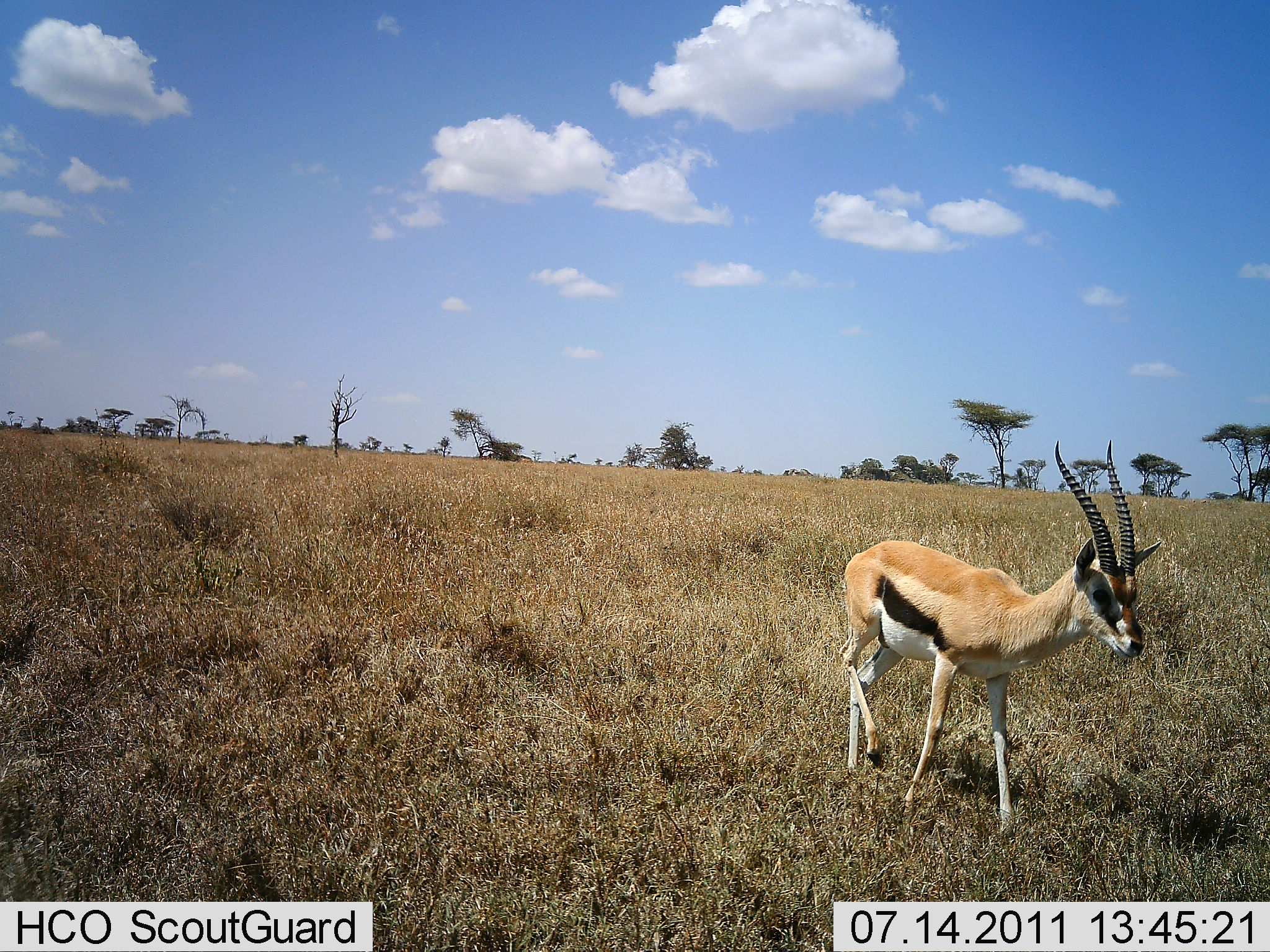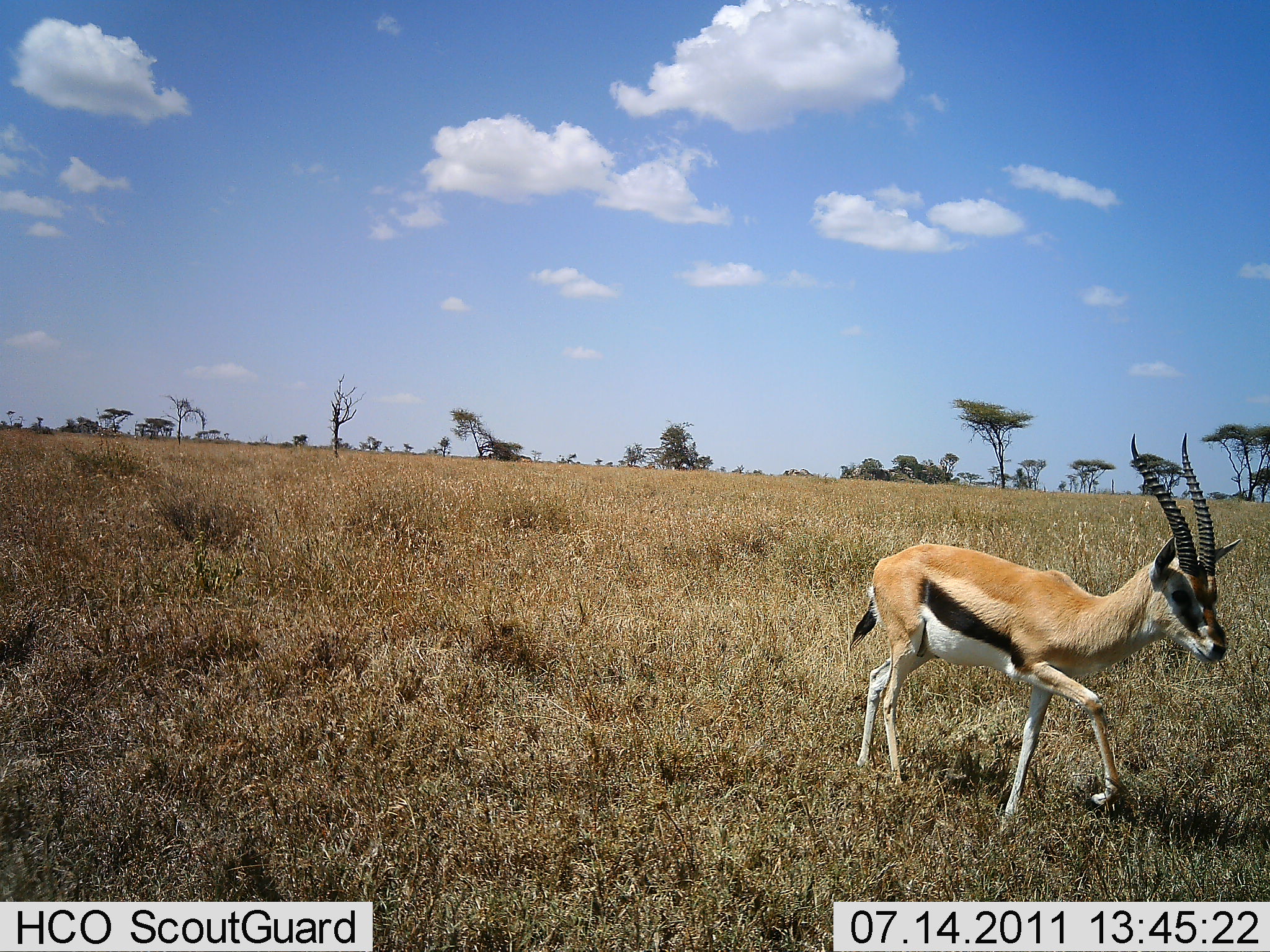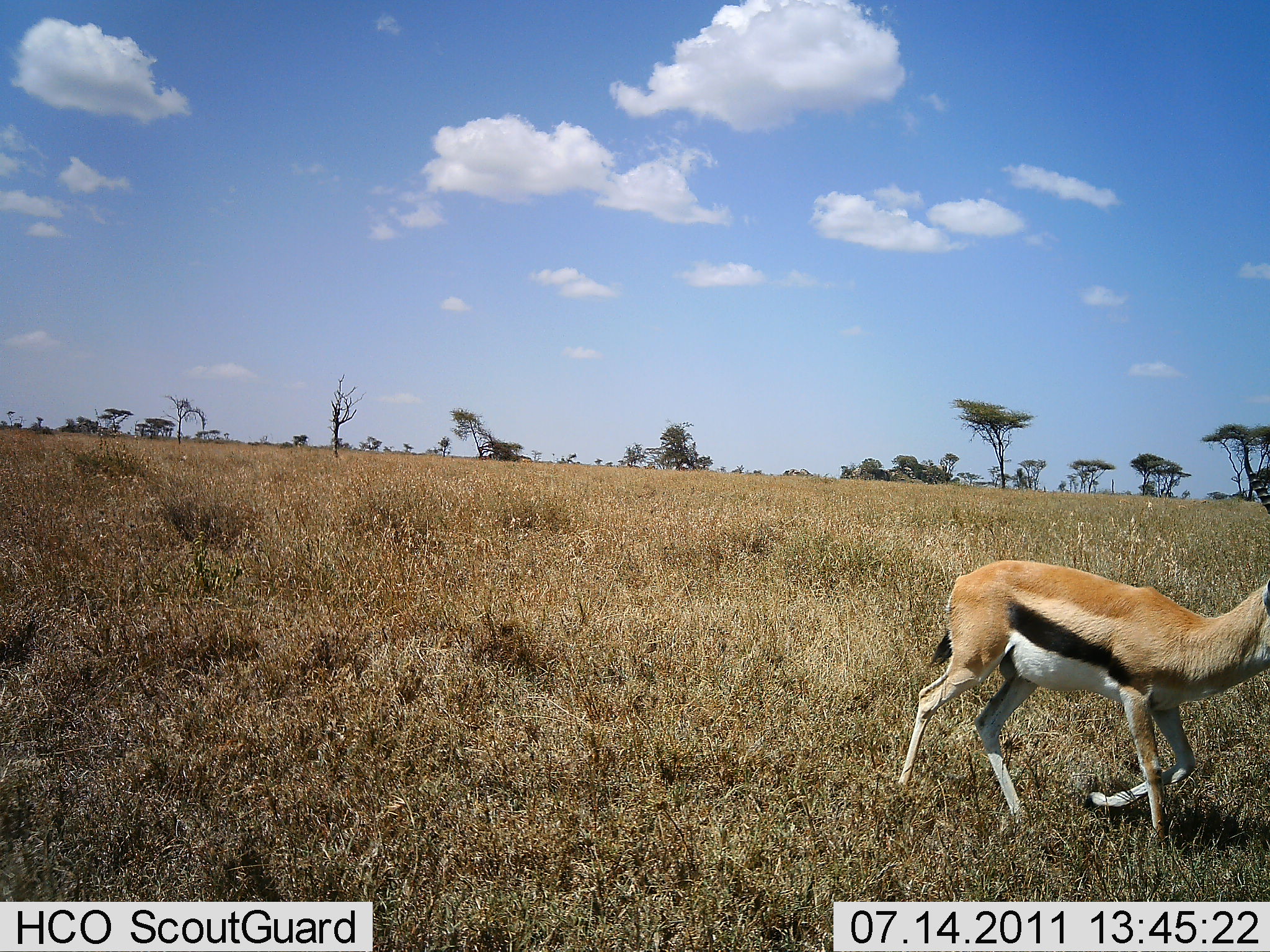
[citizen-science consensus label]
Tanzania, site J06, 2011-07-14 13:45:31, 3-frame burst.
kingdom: Animalia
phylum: Chordata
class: Mammalia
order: Artiodactyla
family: Bovidae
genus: Eudorcas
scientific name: Eudorcas thomsonii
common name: thomson's gazelle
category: gazellethomsons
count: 1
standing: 8%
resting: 0%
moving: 92%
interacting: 0%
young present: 0%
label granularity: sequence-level